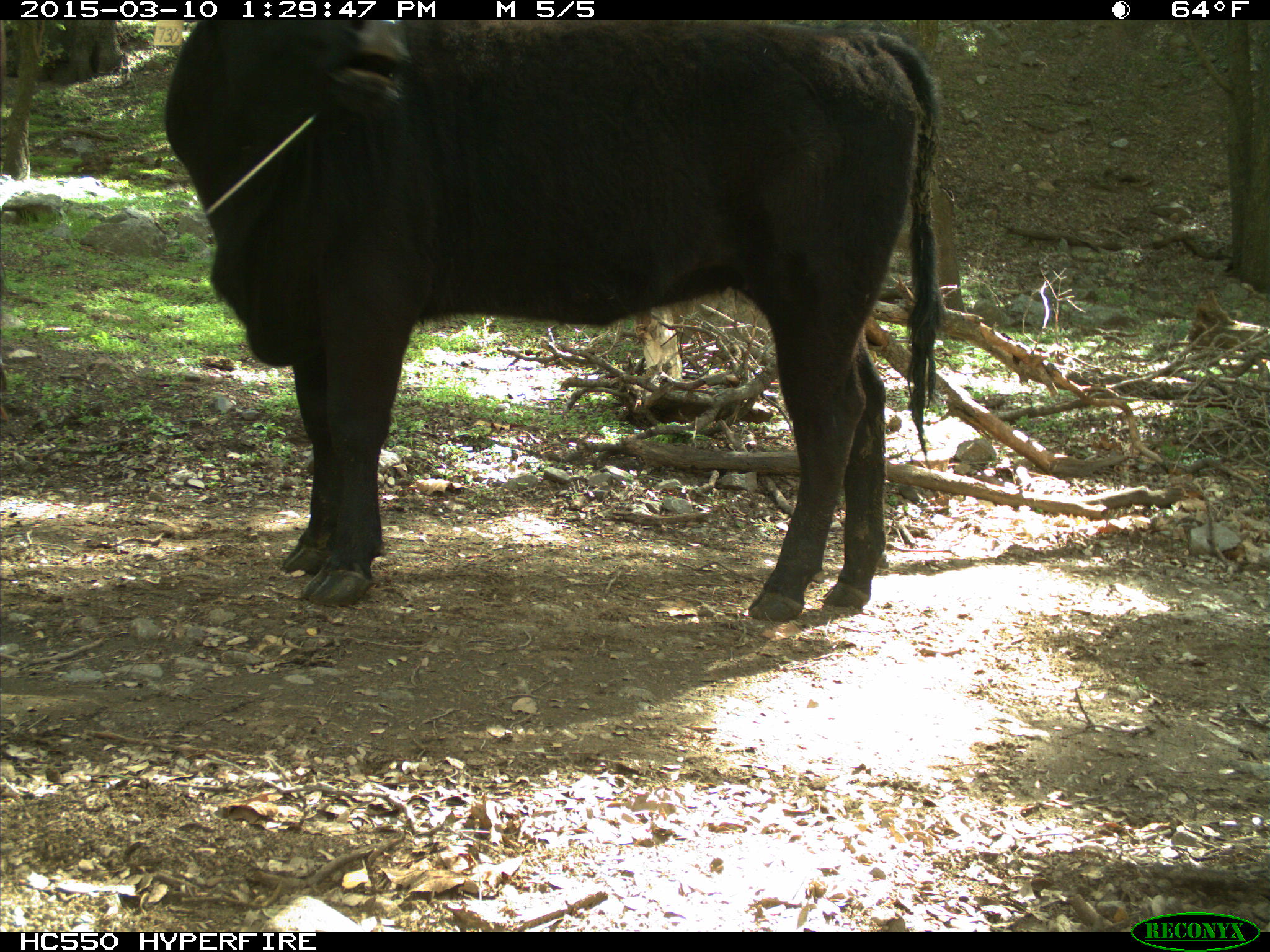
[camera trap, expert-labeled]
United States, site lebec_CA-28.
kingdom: Animalia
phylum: Chordata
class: Mammalia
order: Artiodactyla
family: Bovidae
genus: Bos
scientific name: Bos taurus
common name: domestic cow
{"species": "Bos taurus (domestic cow)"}